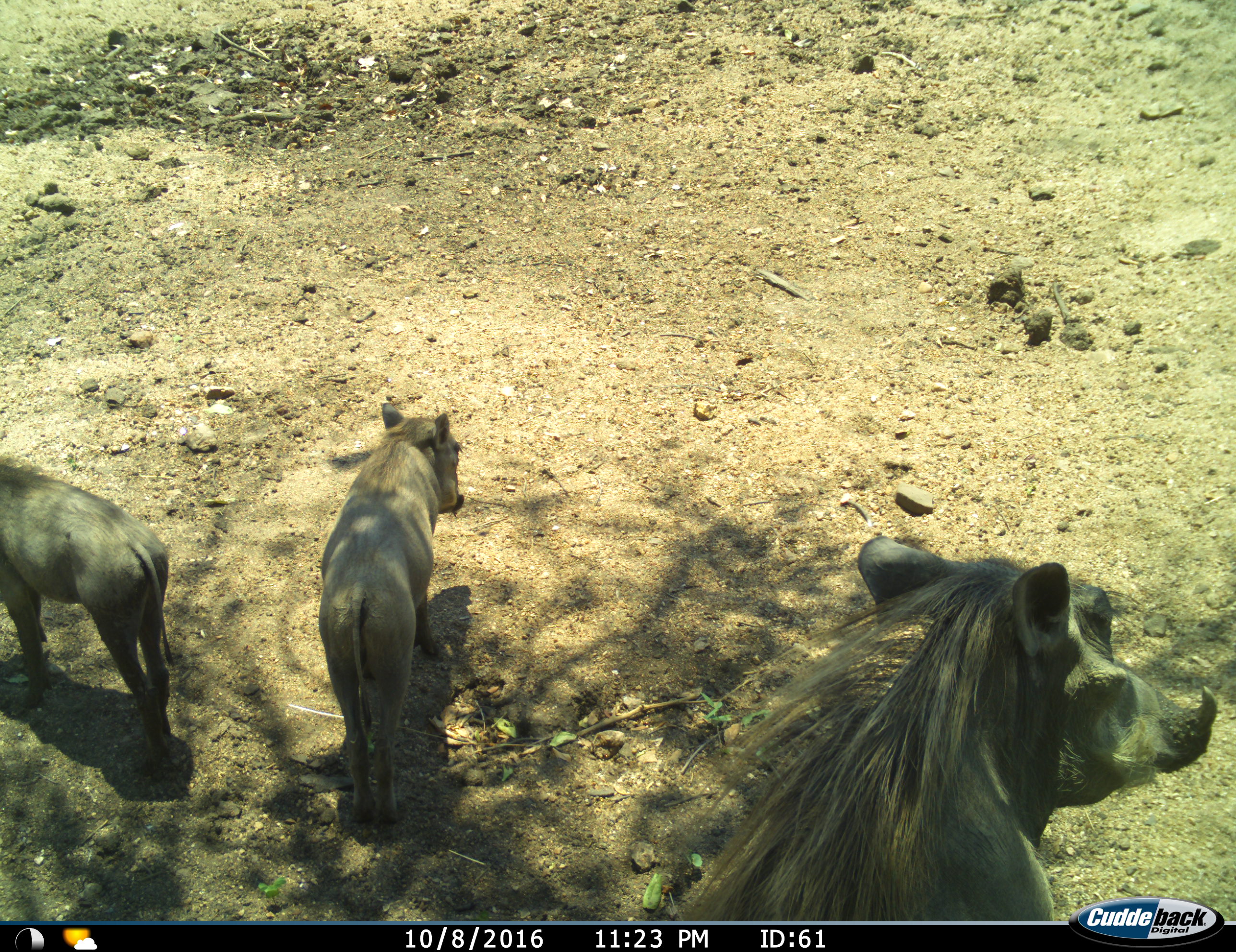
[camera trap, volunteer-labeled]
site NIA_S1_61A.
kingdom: Animalia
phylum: Chordata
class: Mammalia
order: Artiodactyla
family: Suidae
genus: Phacochoerus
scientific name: Phacochoerus africanus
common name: warthog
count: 3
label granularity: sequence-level